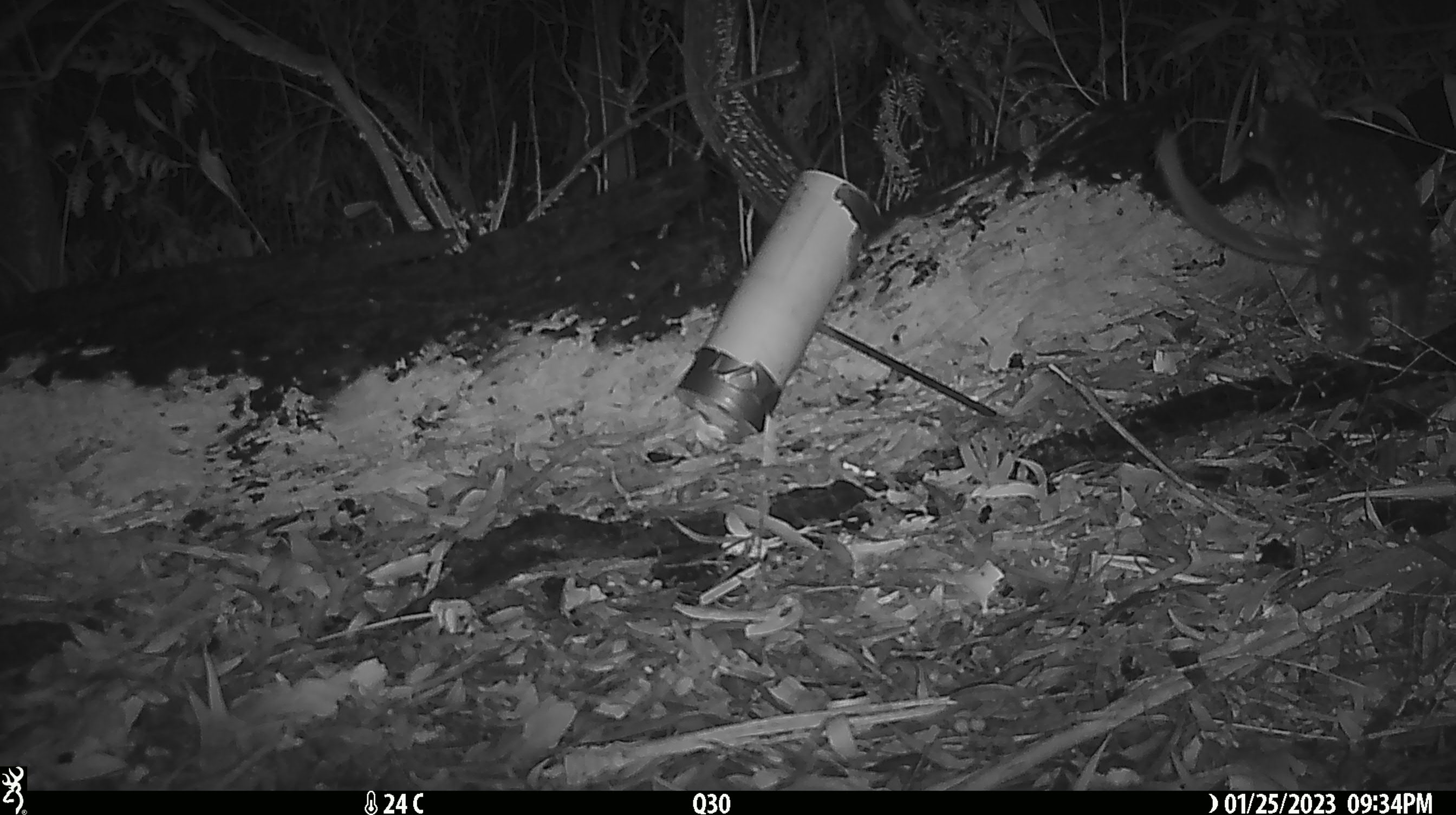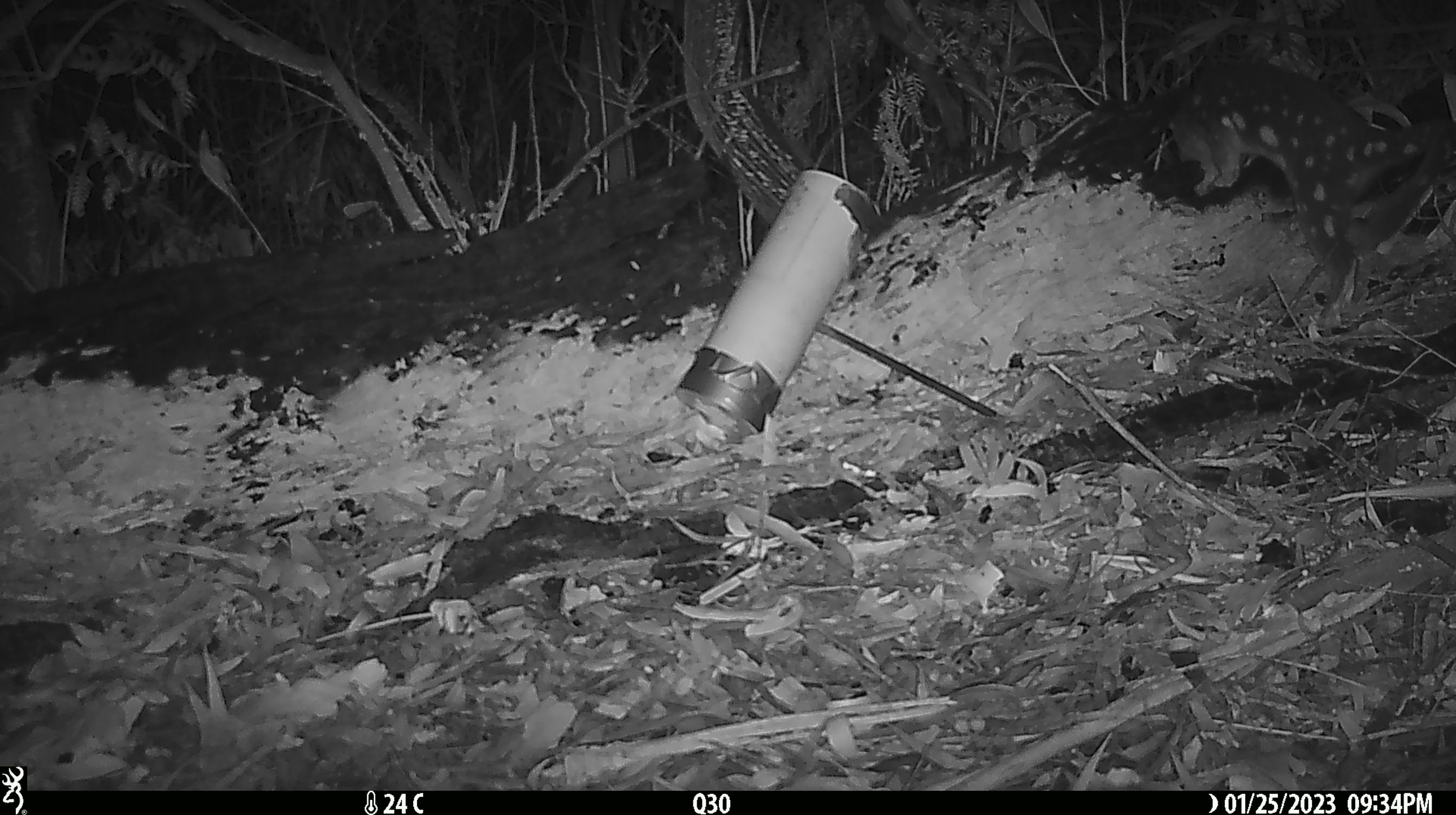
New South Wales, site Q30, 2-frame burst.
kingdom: Animalia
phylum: Chordata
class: Mammalia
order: Dasyuromorphia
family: Dasyuridae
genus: Dasyurus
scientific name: Dasyurus maculatus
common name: spotted-tailed quoll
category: quoll